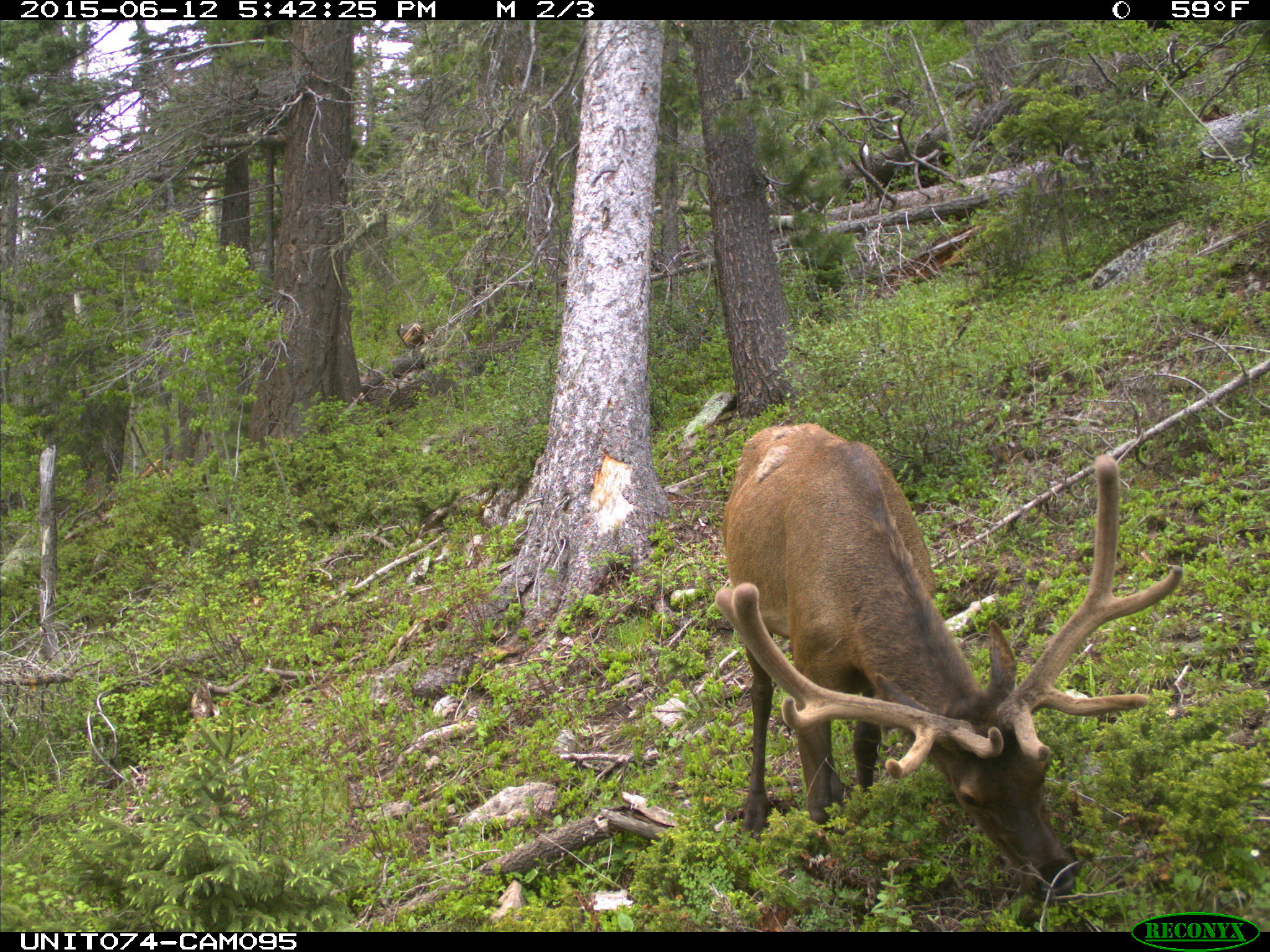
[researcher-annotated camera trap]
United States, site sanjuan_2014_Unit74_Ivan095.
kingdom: Animalia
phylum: Chordata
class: Mammalia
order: Artiodactyla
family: Cervidae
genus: Cervus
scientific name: Cervus elaphus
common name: red deer